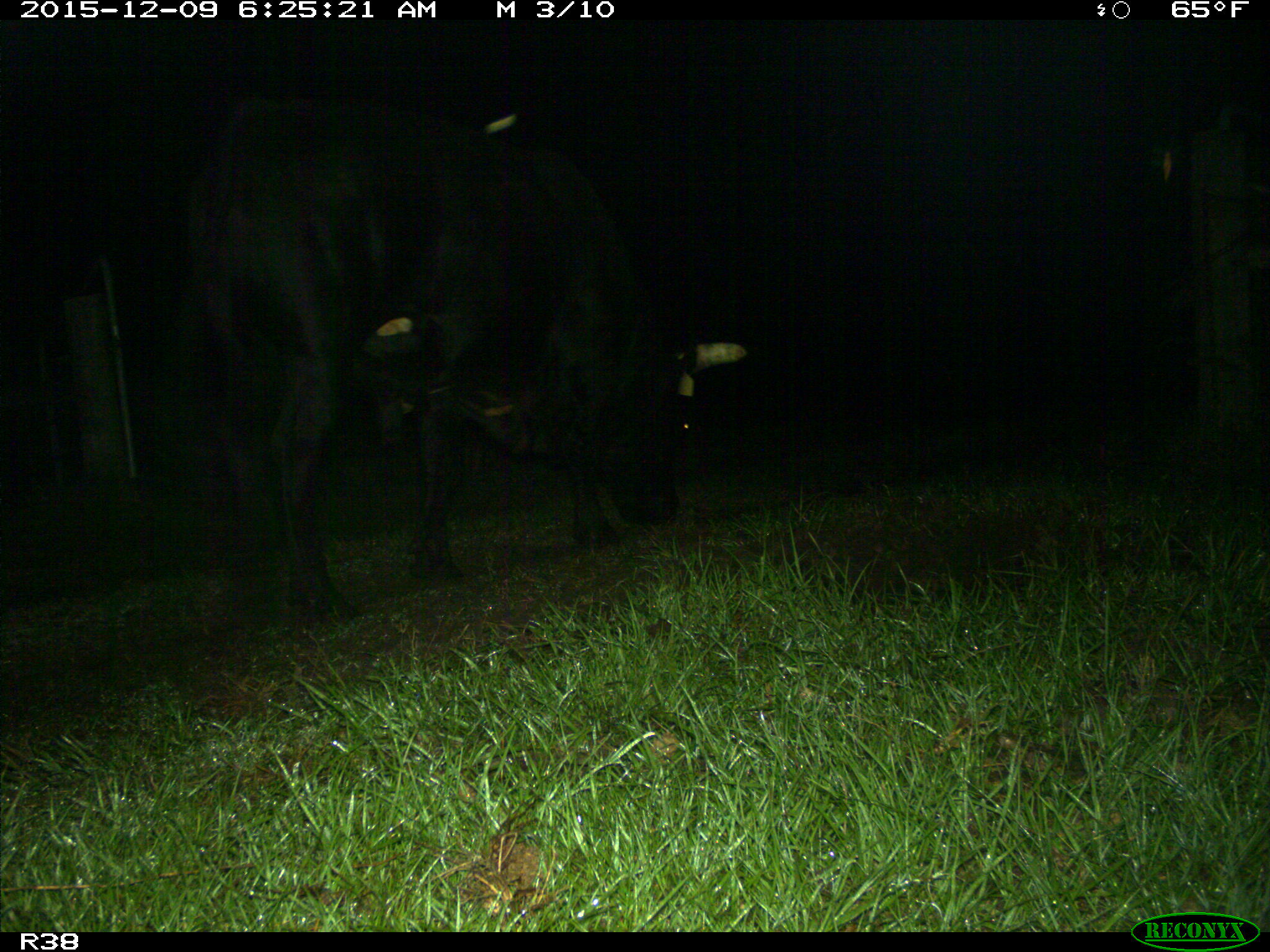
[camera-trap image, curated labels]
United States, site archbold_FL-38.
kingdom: Animalia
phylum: Chordata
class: Mammalia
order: Artiodactyla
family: Bovidae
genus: Bos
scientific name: Bos taurus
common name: domestic cow